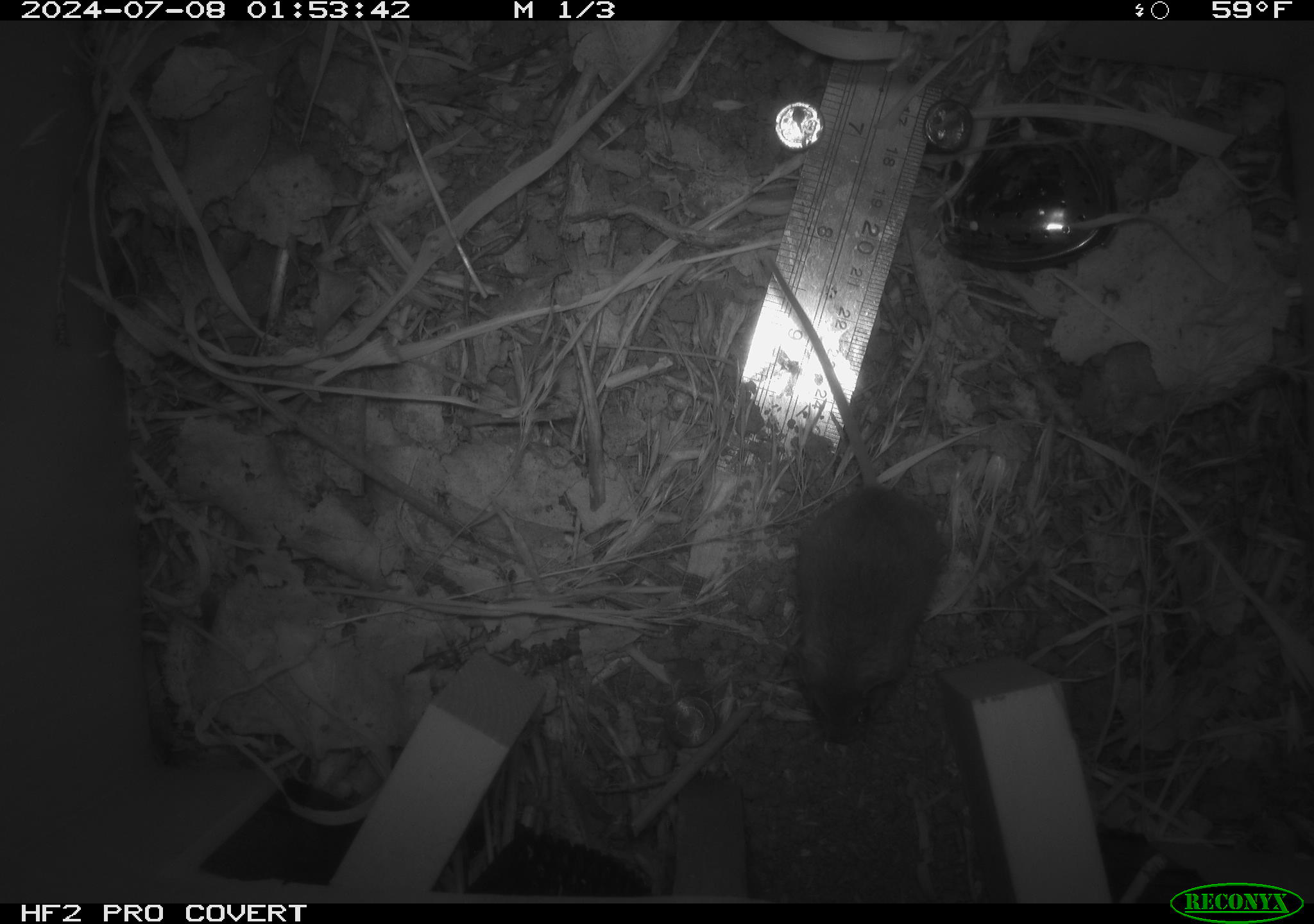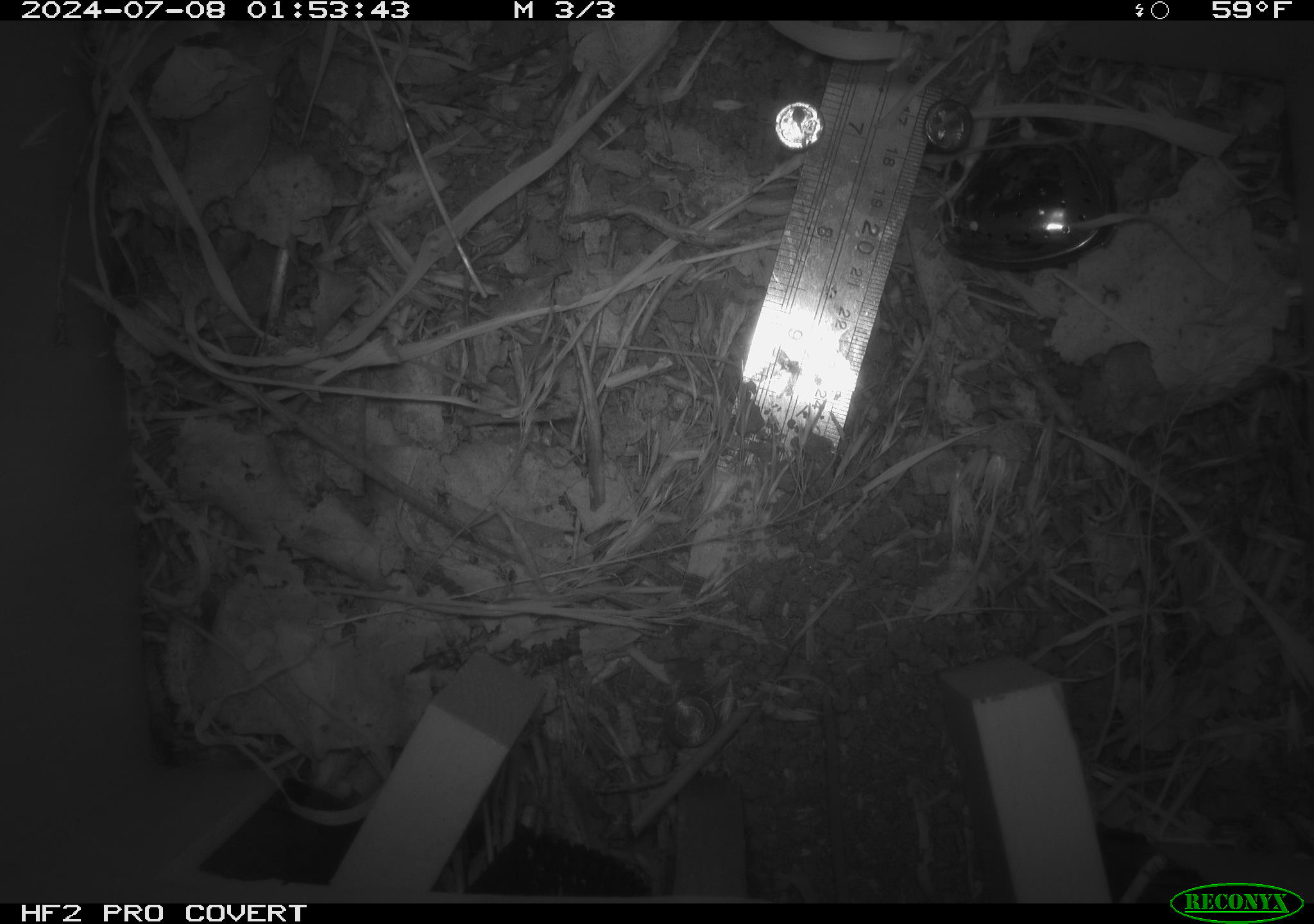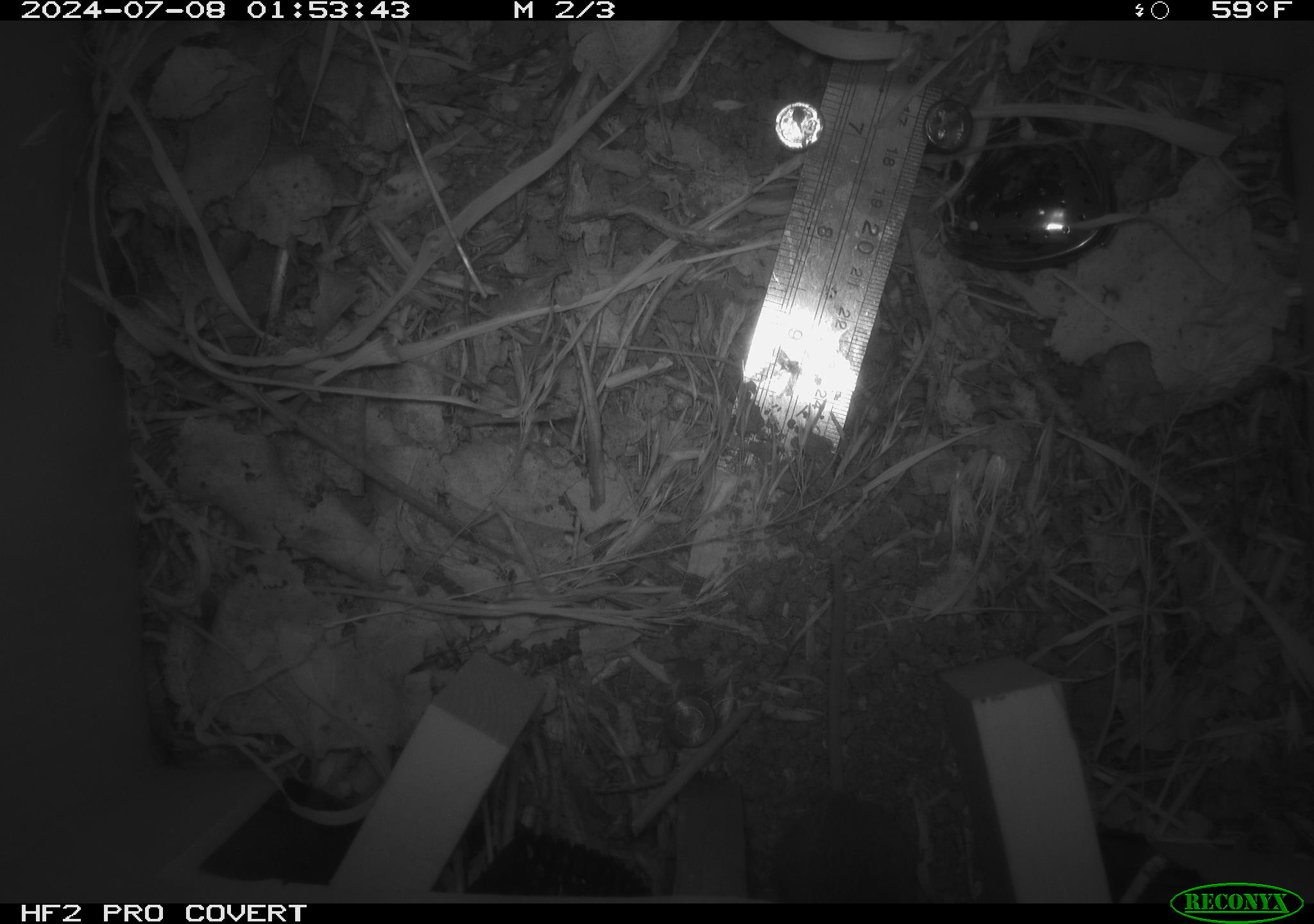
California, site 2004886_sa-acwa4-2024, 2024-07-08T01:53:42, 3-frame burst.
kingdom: Animalia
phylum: Chordata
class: Mammalia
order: Rodentia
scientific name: Rodentia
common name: mouse species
Mouse species (Rodentia).